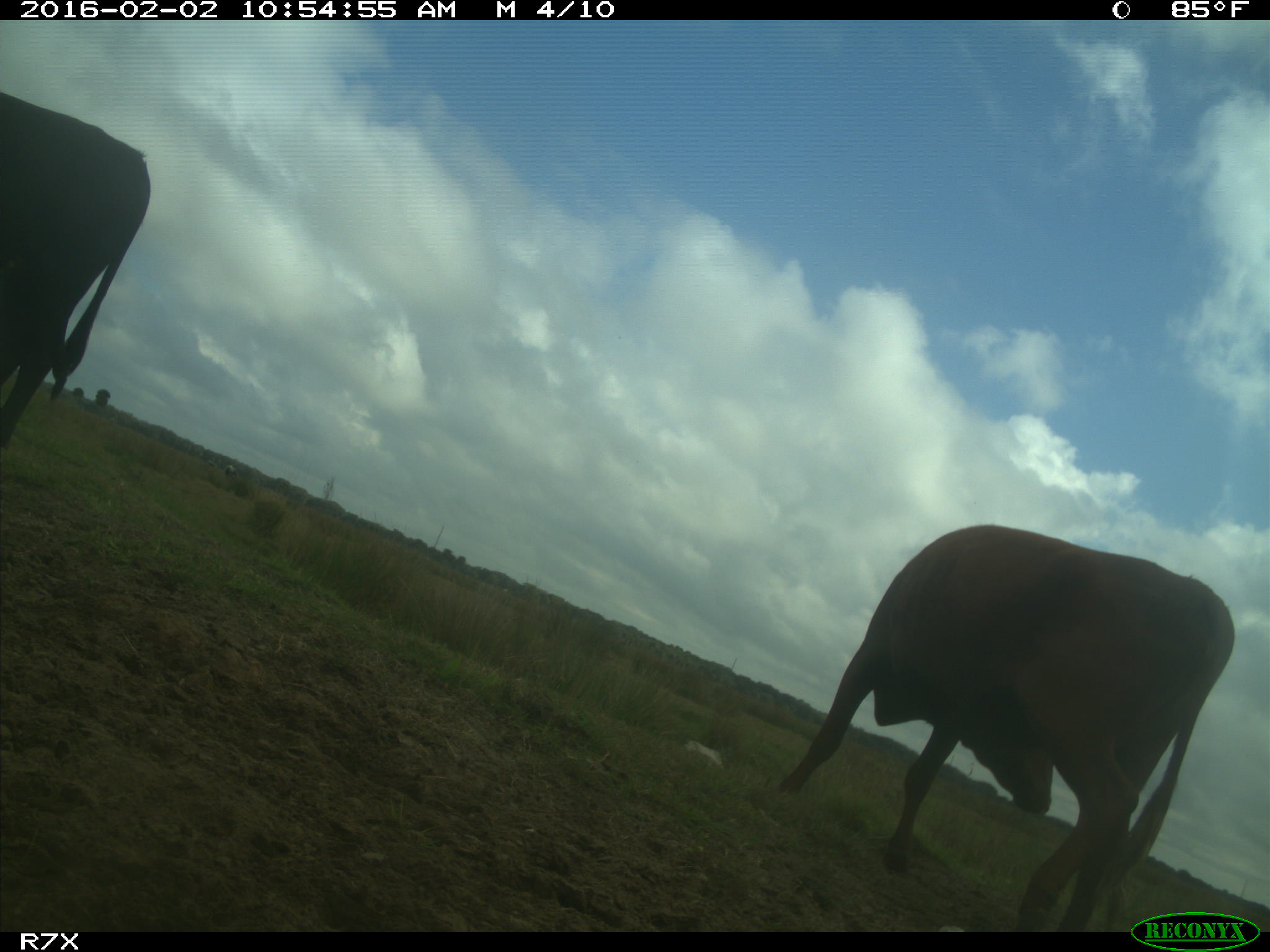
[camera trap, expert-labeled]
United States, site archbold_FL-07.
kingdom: Animalia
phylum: Chordata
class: Mammalia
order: Artiodactyla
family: Bovidae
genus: Bos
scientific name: Bos taurus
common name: domestic cow